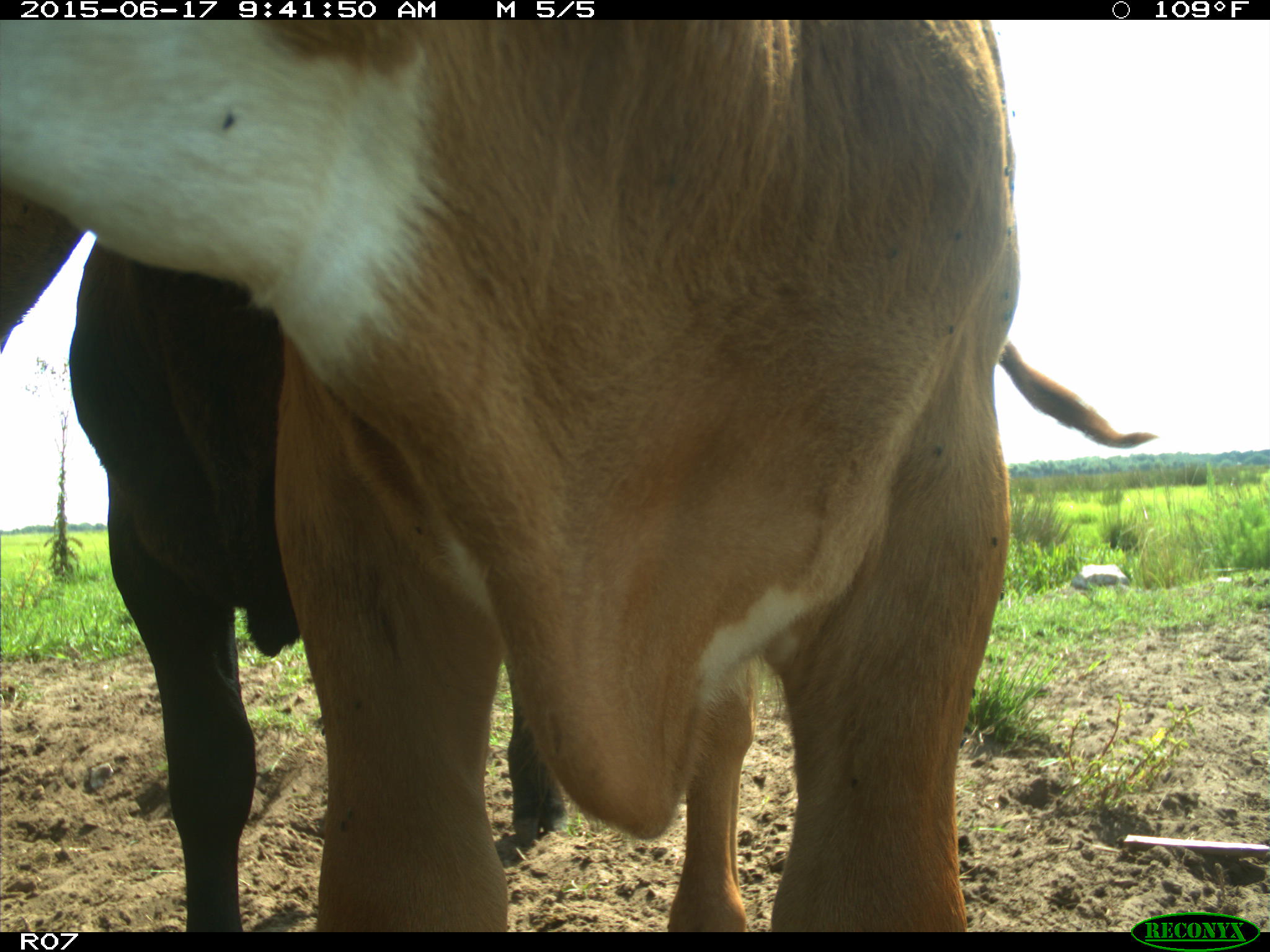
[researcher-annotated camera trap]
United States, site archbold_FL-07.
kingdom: Animalia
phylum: Chordata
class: Mammalia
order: Artiodactyla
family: Bovidae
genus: Bos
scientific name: Bos taurus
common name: domestic cow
Bos taurus (domestic cow).